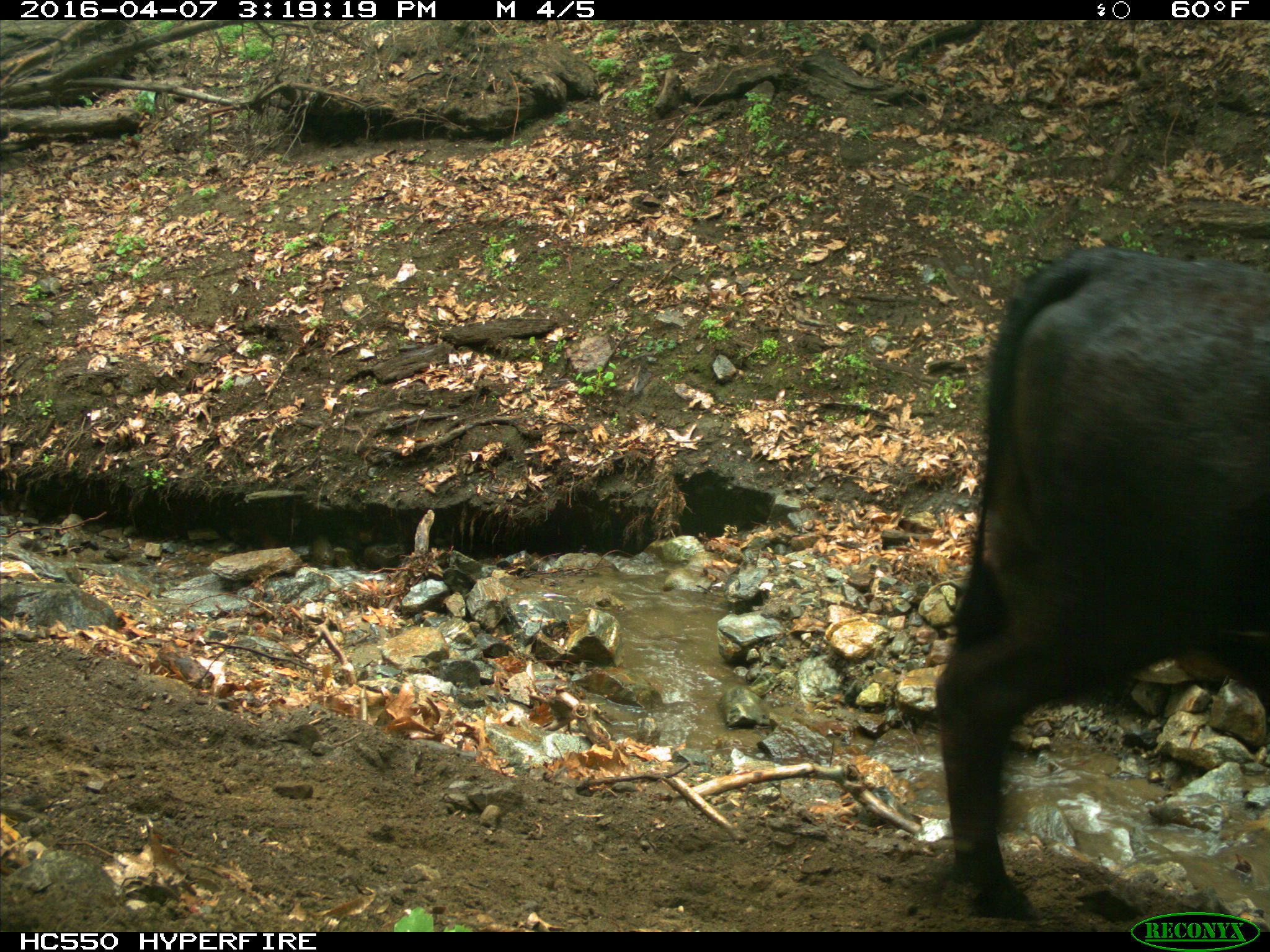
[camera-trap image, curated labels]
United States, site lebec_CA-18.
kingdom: Animalia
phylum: Chordata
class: Mammalia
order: Artiodactyla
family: Bovidae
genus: Bos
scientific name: Bos taurus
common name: domestic cow